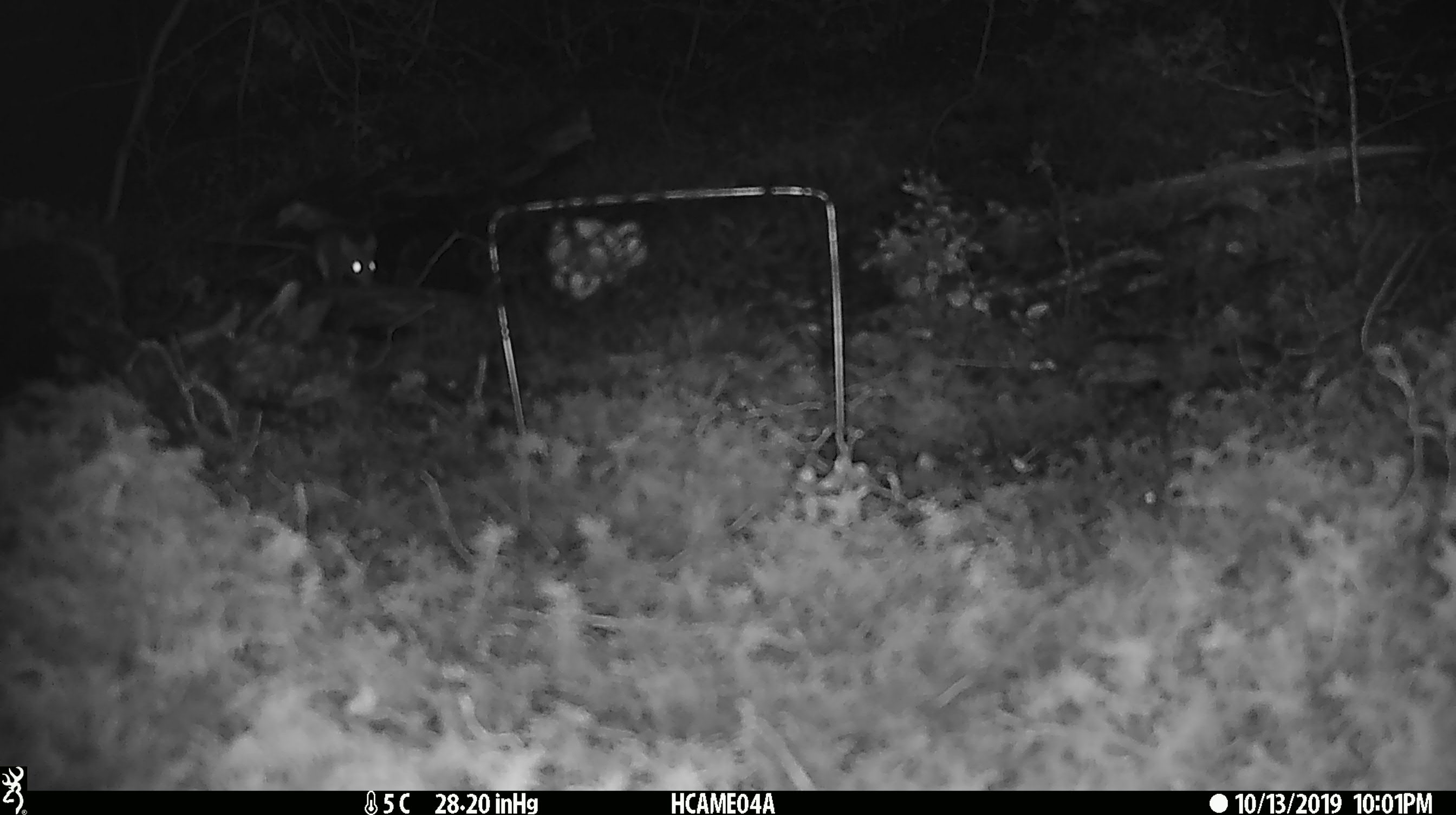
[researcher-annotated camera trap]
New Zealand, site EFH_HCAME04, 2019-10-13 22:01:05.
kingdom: Animalia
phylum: Chordata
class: Mammalia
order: Rodentia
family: Muridae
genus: Mus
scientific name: Mus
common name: mouse